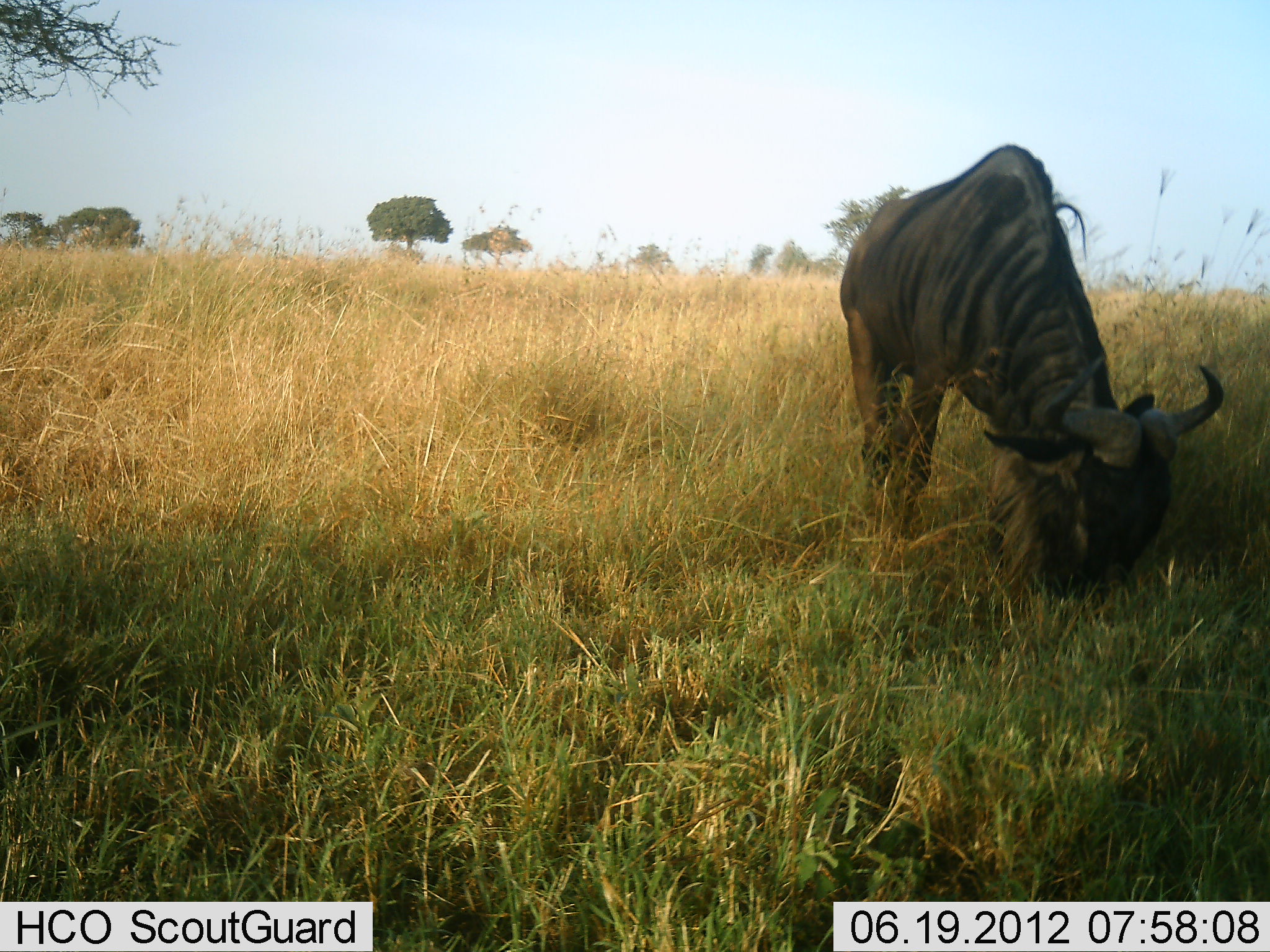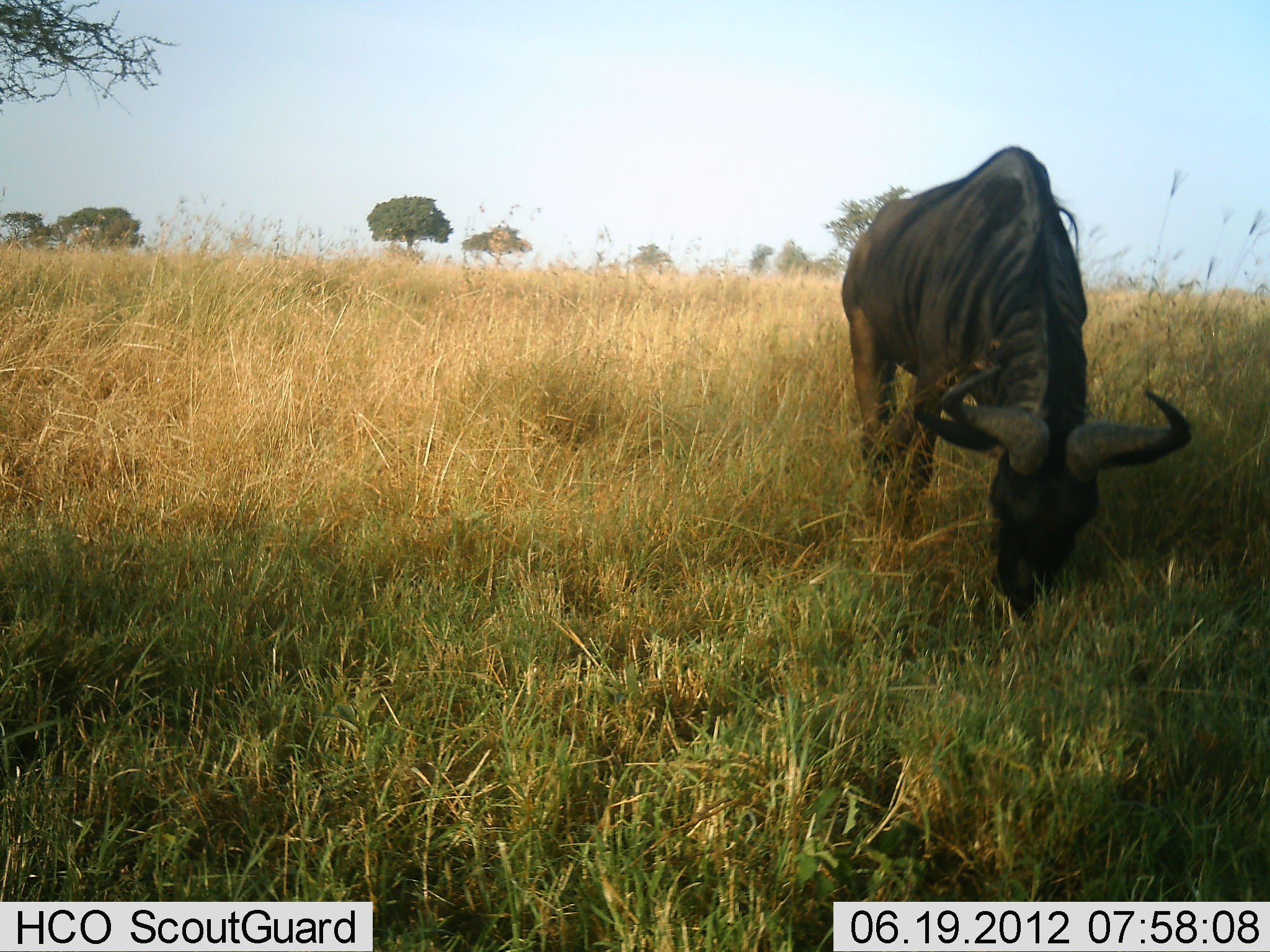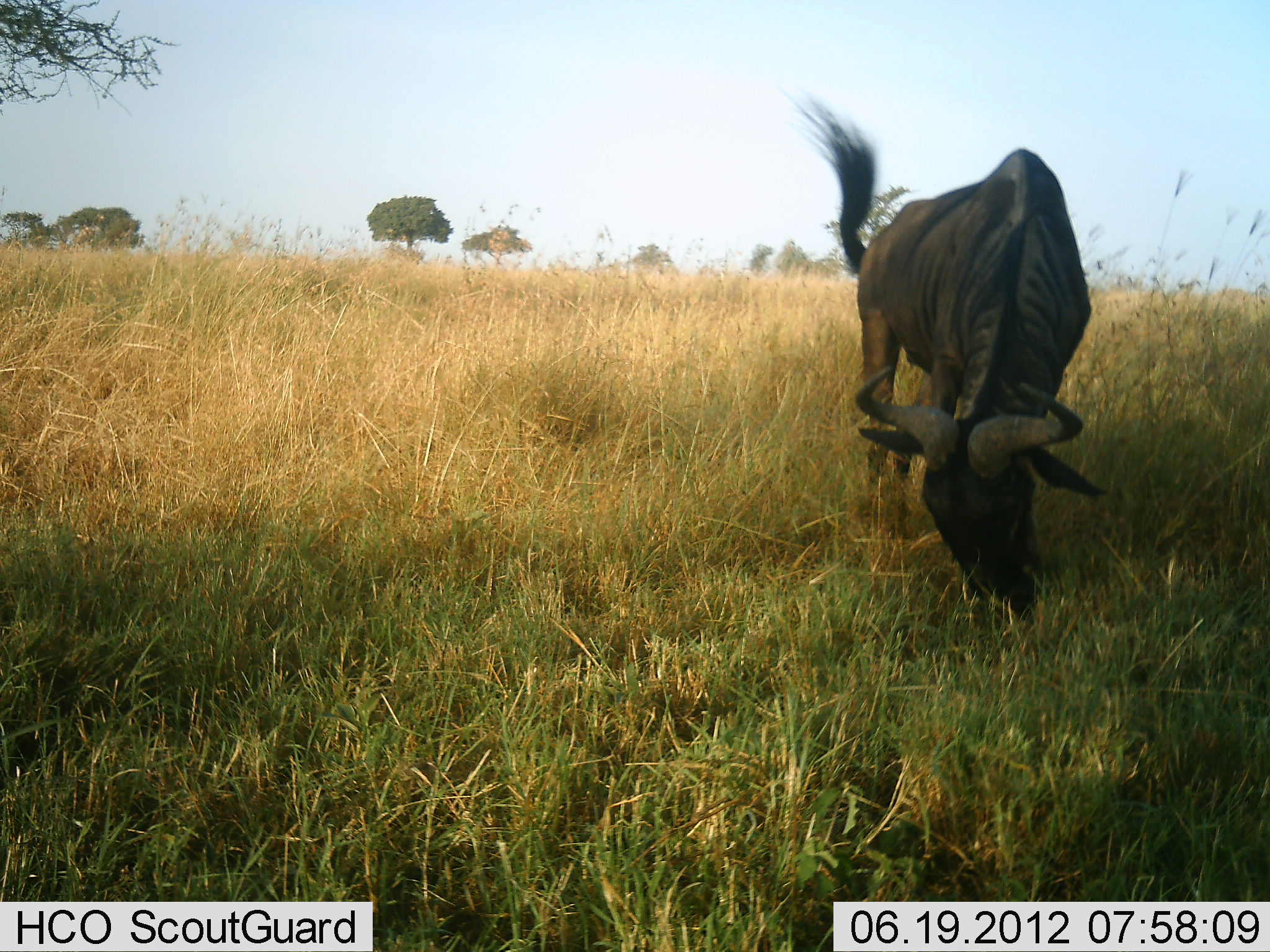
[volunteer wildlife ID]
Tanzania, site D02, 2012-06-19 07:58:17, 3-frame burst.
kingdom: Animalia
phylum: Chordata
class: Mammalia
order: Artiodactyla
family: Bovidae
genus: Connochaetes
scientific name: Connochaetes taurinus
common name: blue wildebeest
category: wildebeest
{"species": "wildebeest (blue wildebeest) (Connochaetes taurinus)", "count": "1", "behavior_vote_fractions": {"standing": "20%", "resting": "0%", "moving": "0%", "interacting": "0%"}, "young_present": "0%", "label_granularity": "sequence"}